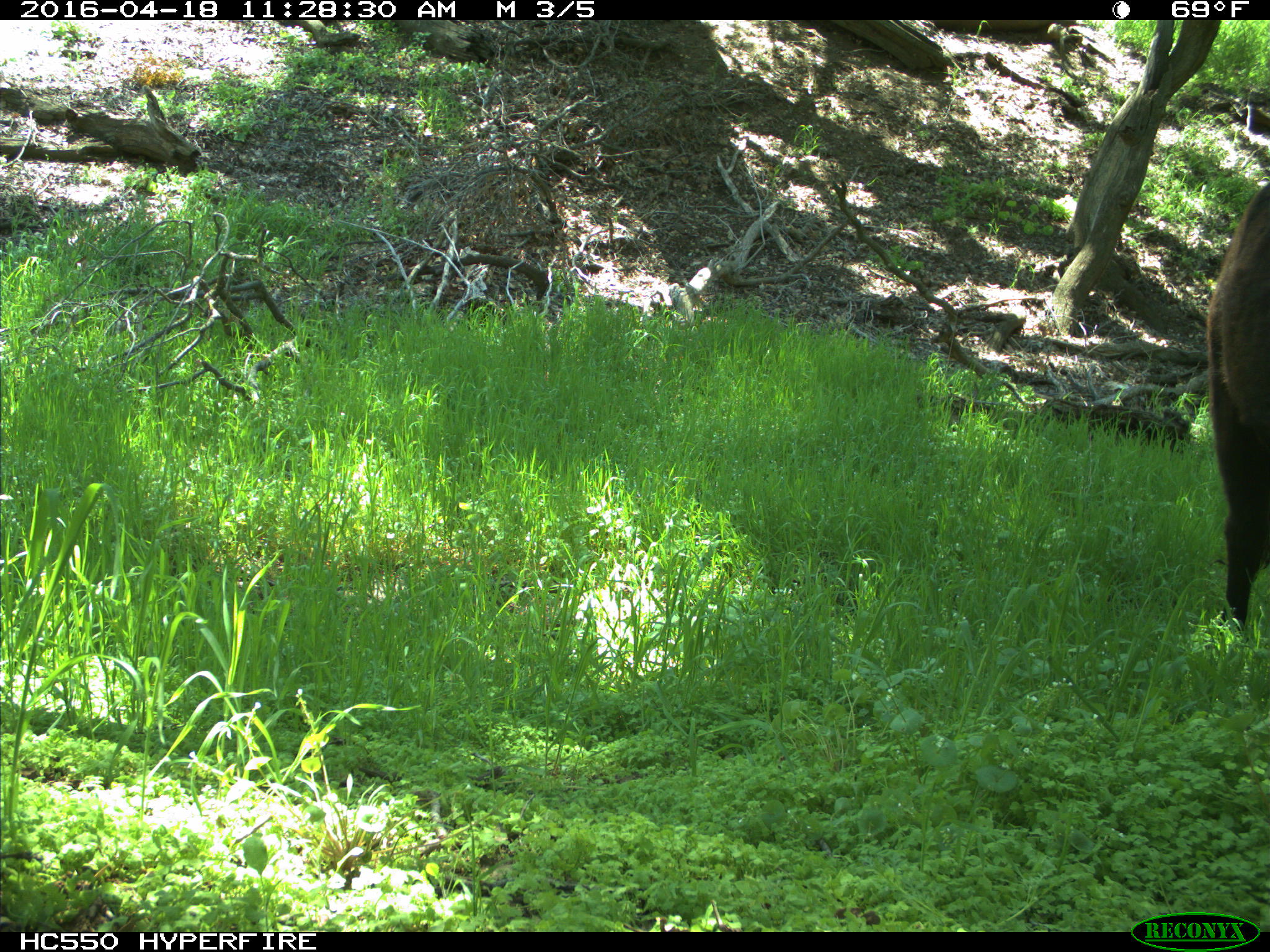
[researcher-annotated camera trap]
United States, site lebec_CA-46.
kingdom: Animalia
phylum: Chordata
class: Mammalia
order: Artiodactyla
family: Bovidae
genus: Bos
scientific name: Bos taurus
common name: domestic cow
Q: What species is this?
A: Bos taurus (domestic cow).